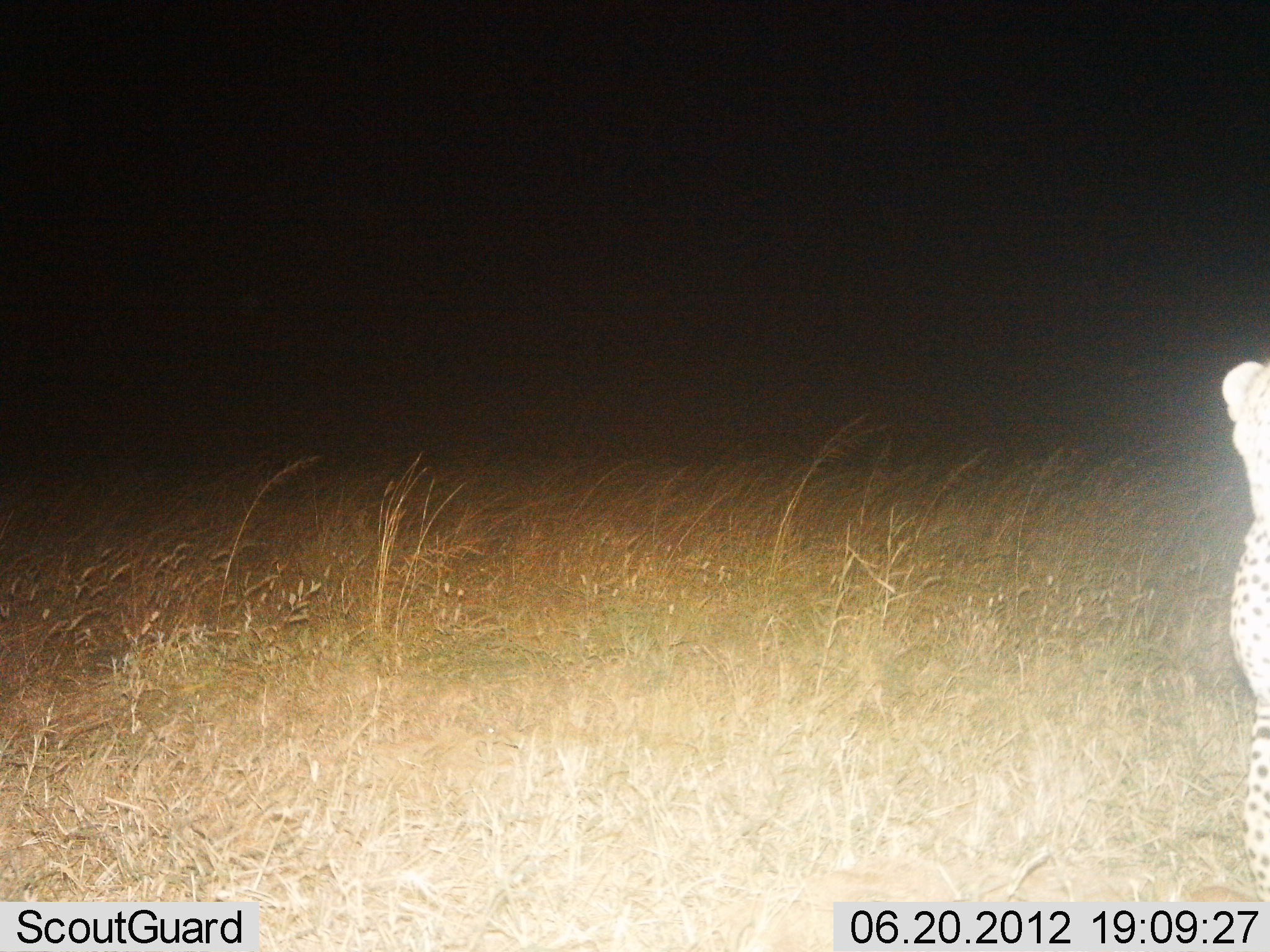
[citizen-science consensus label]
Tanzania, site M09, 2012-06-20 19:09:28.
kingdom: Animalia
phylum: Chordata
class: Mammalia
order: Carnivora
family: Felidae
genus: Acinonyx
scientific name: Acinonyx jubatus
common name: cheetah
Cheetah (Acinonyx jubatus), count 1. Behavior (volunteer vote fractions): standing 91%, resting 0%, moving 9%, interacting 0%. Young present (vote fraction): 0%. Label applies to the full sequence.